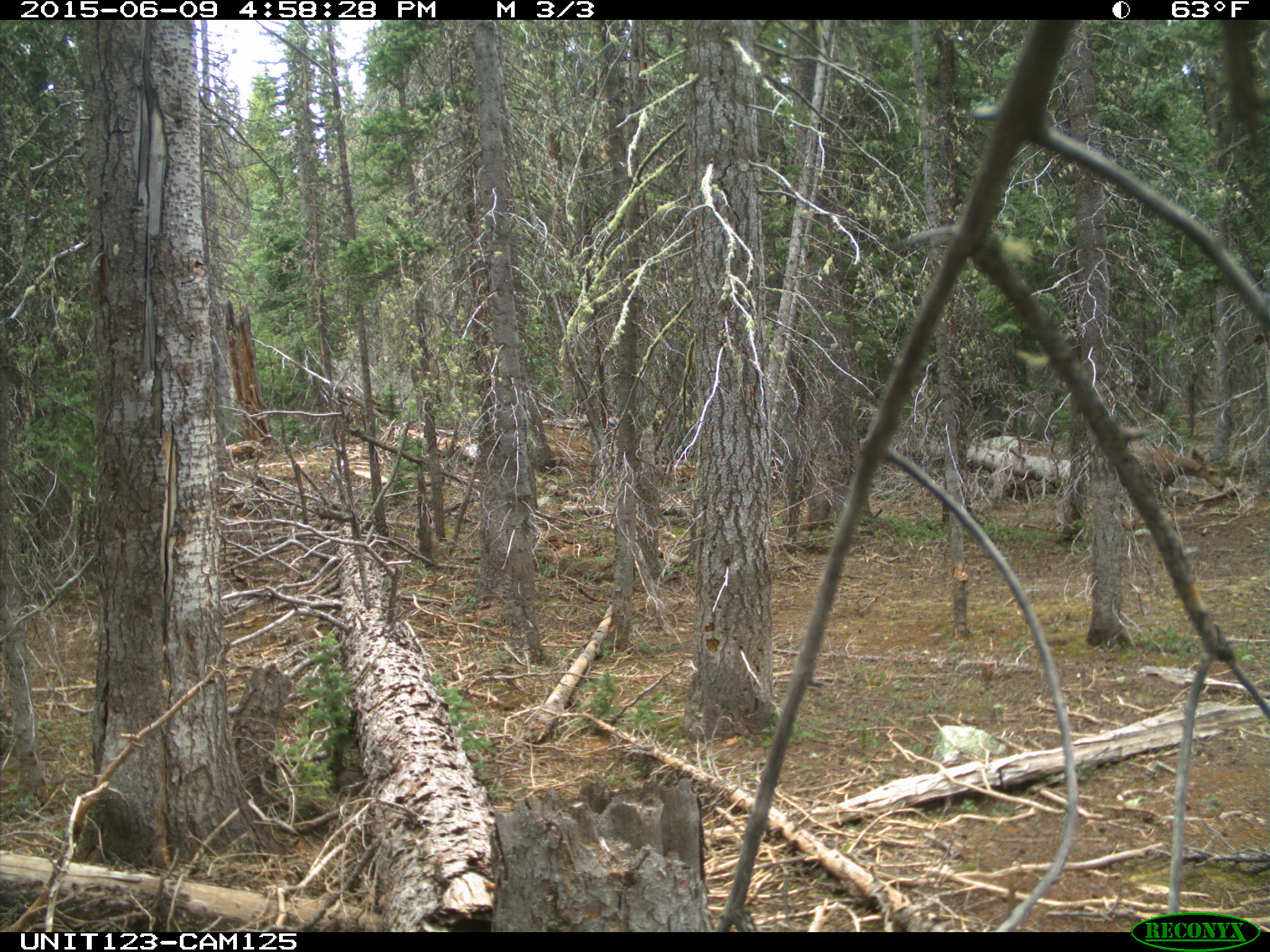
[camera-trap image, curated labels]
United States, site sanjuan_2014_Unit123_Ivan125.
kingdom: Animalia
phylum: Chordata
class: Mammalia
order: Artiodactyla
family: Cervidae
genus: Odocoileus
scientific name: Odocoileus hemionus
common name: mule deer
Odocoileus hemionus (mule deer).